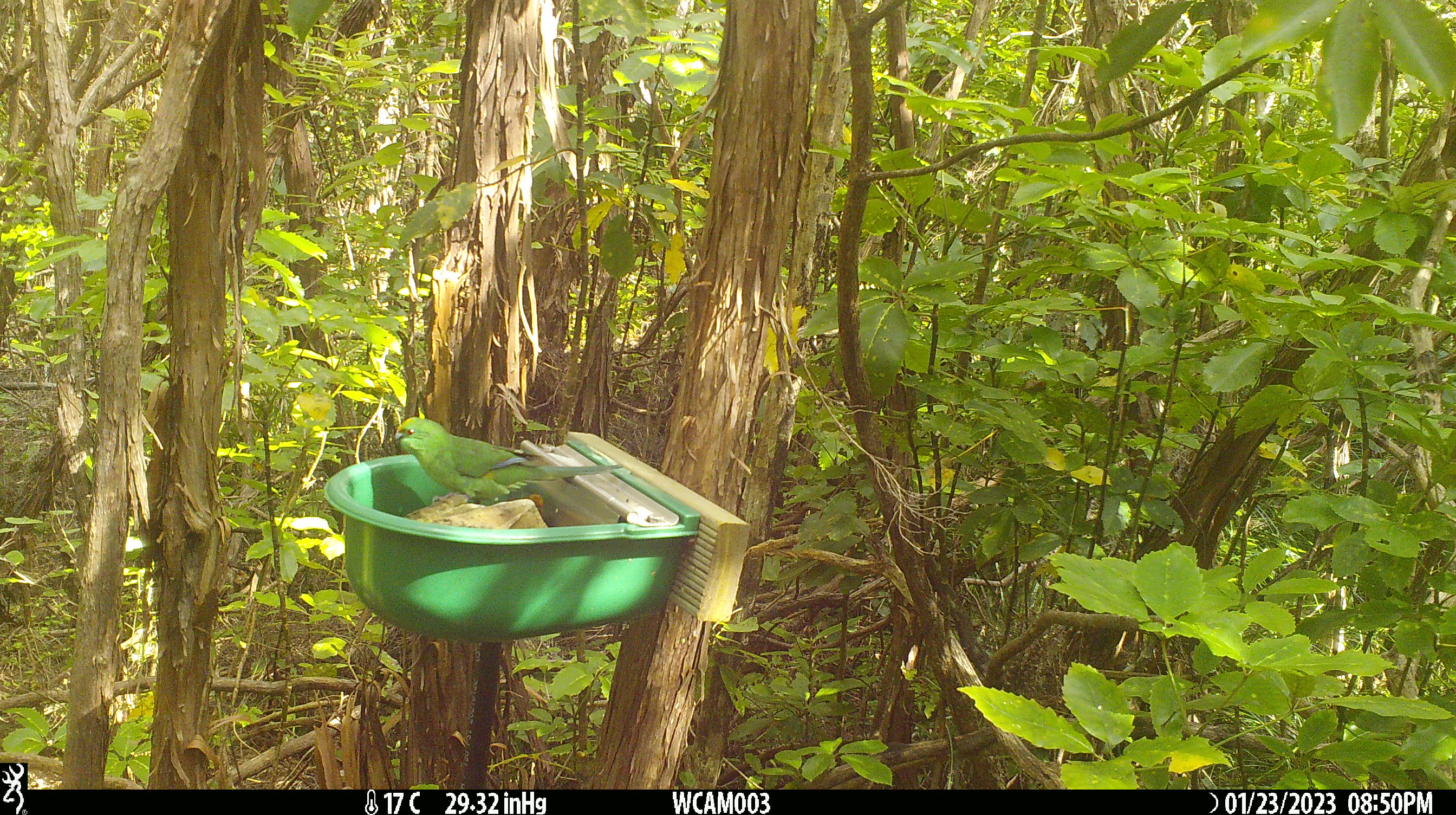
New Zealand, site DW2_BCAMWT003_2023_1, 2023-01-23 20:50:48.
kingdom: Animalia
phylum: Chordata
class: Aves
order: Psittaciformes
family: Psittaculidae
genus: Cyanoramphus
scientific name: Cyanoramphus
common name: parakeet